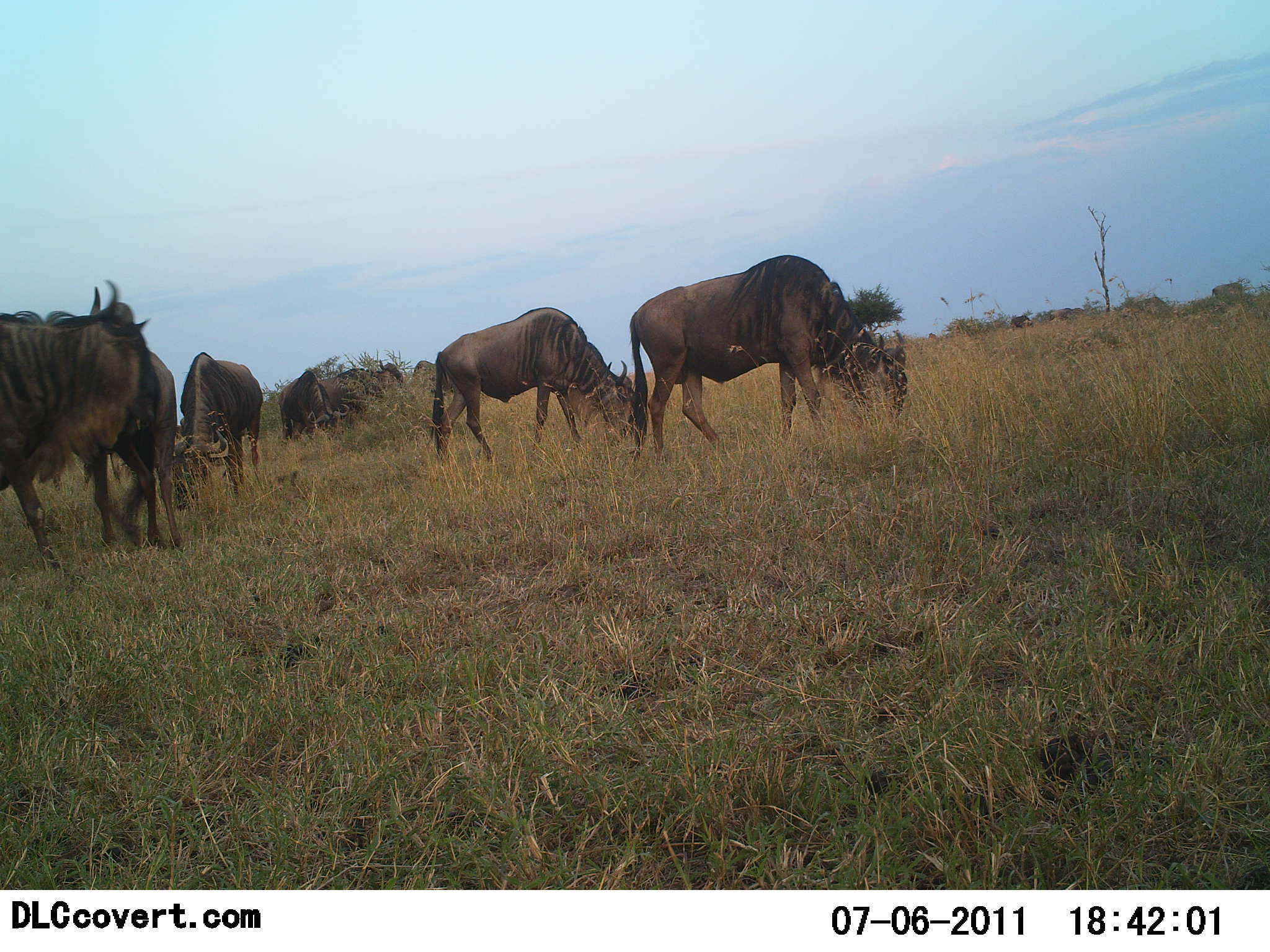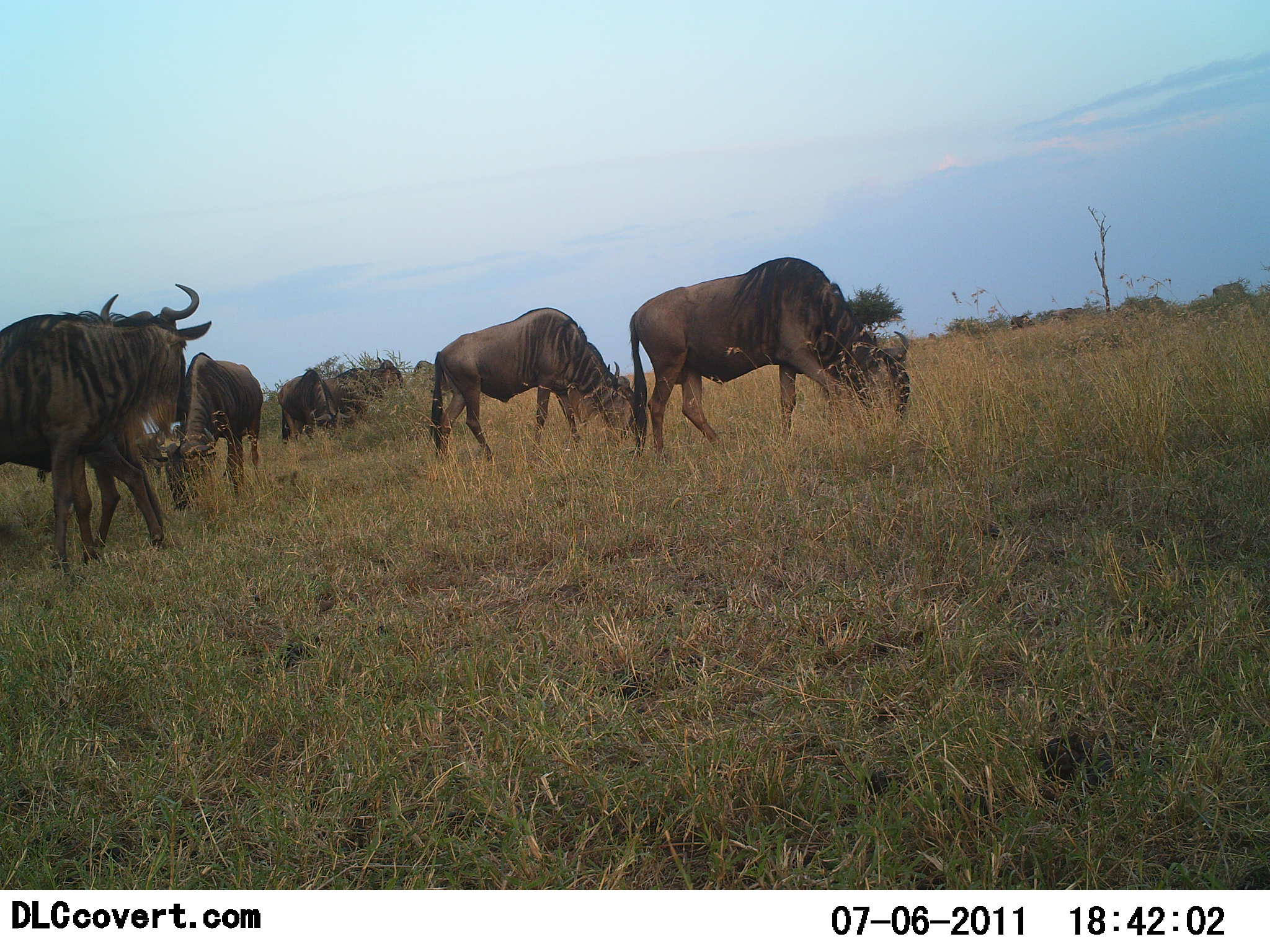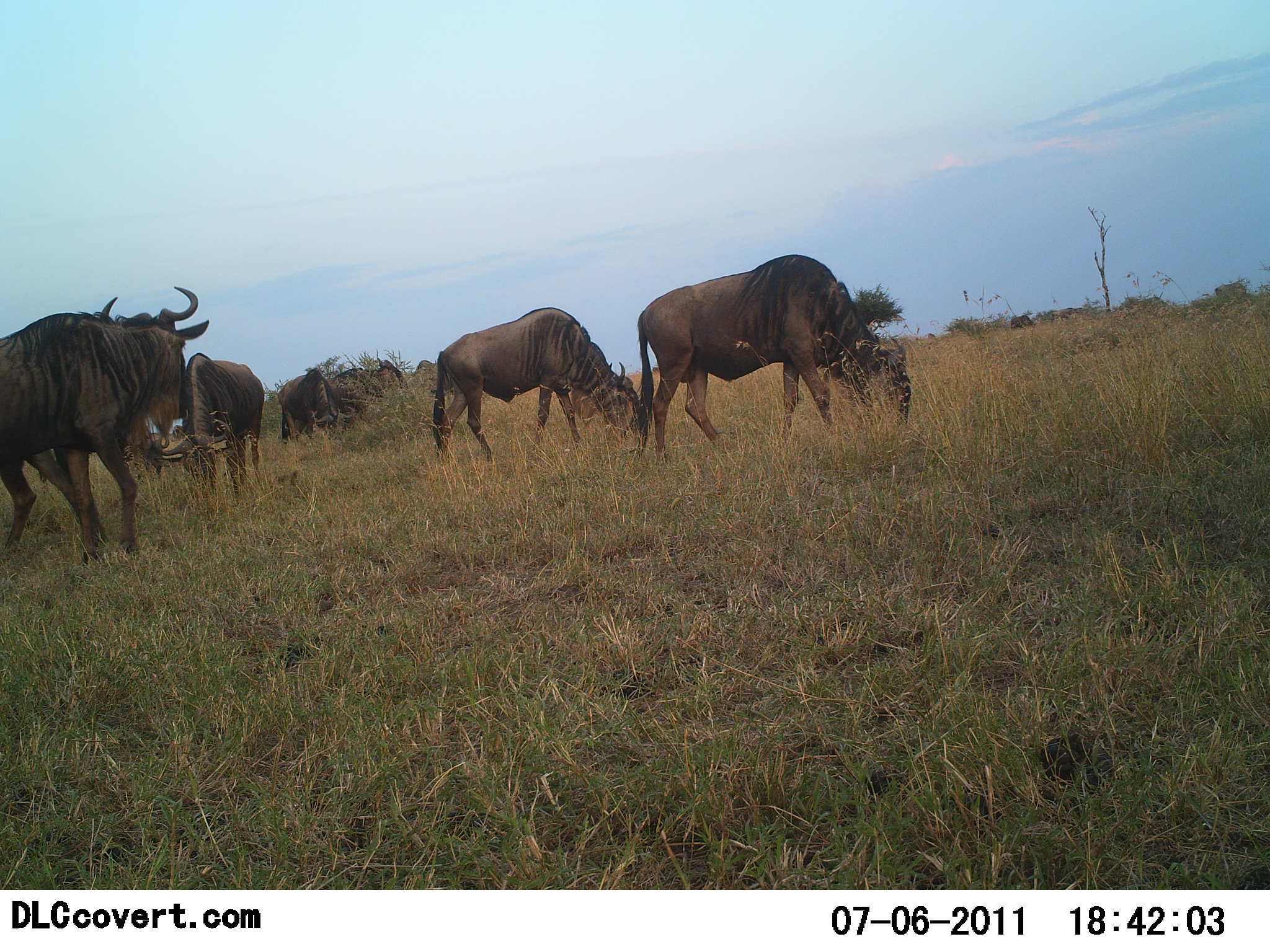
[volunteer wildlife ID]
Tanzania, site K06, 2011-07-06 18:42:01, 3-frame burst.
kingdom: Animalia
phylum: Chordata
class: Mammalia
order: Artiodactyla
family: Bovidae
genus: Connochaetes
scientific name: Connochaetes taurinus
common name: blue wildebeest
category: wildebeest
Wildebeest (blue wildebeest) (Connochaetes taurinus), count 6. Behavior (volunteer vote fractions): standing 38%, resting 0%, moving 31%, interacting 0%. Young present (vote fraction): 0%. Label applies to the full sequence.